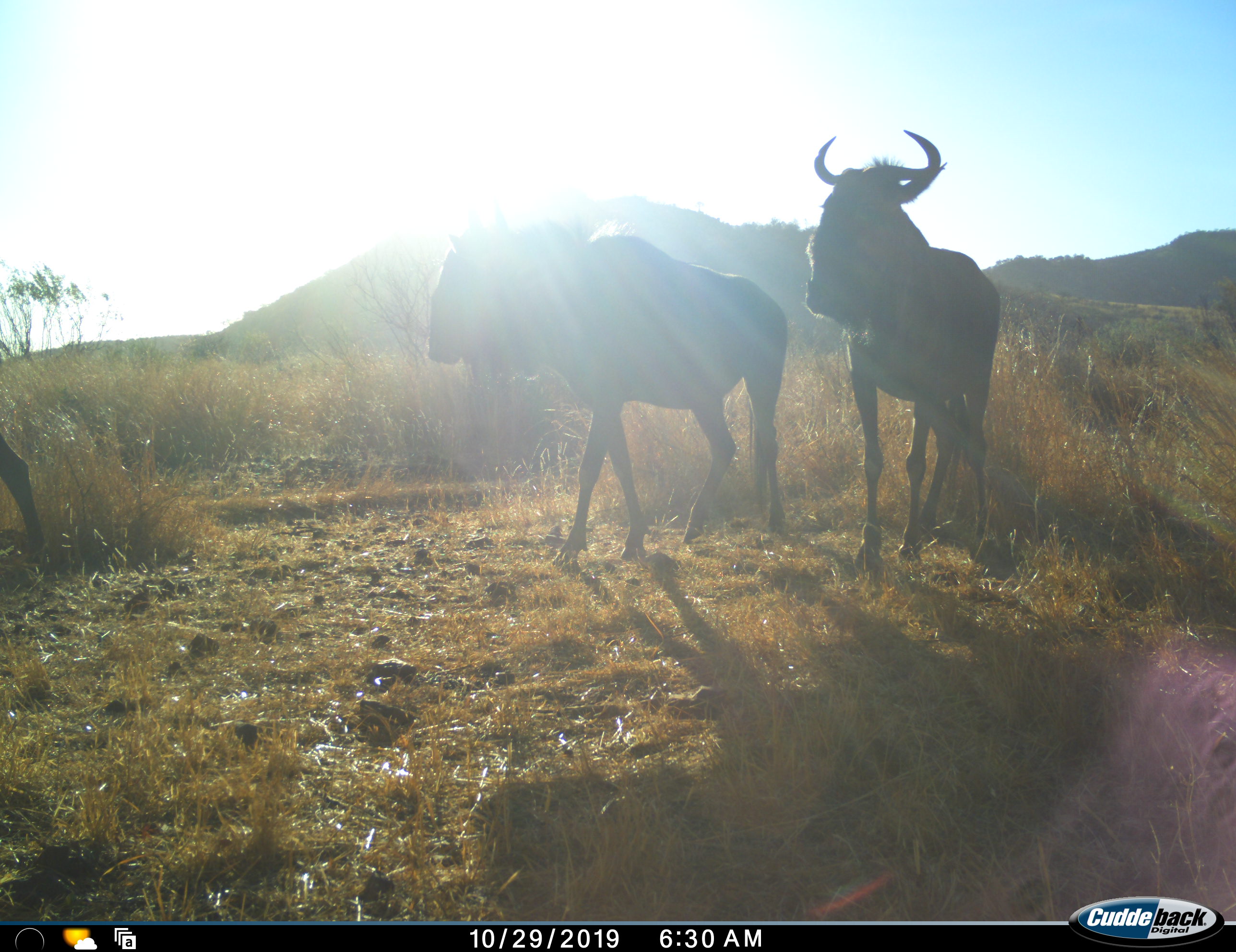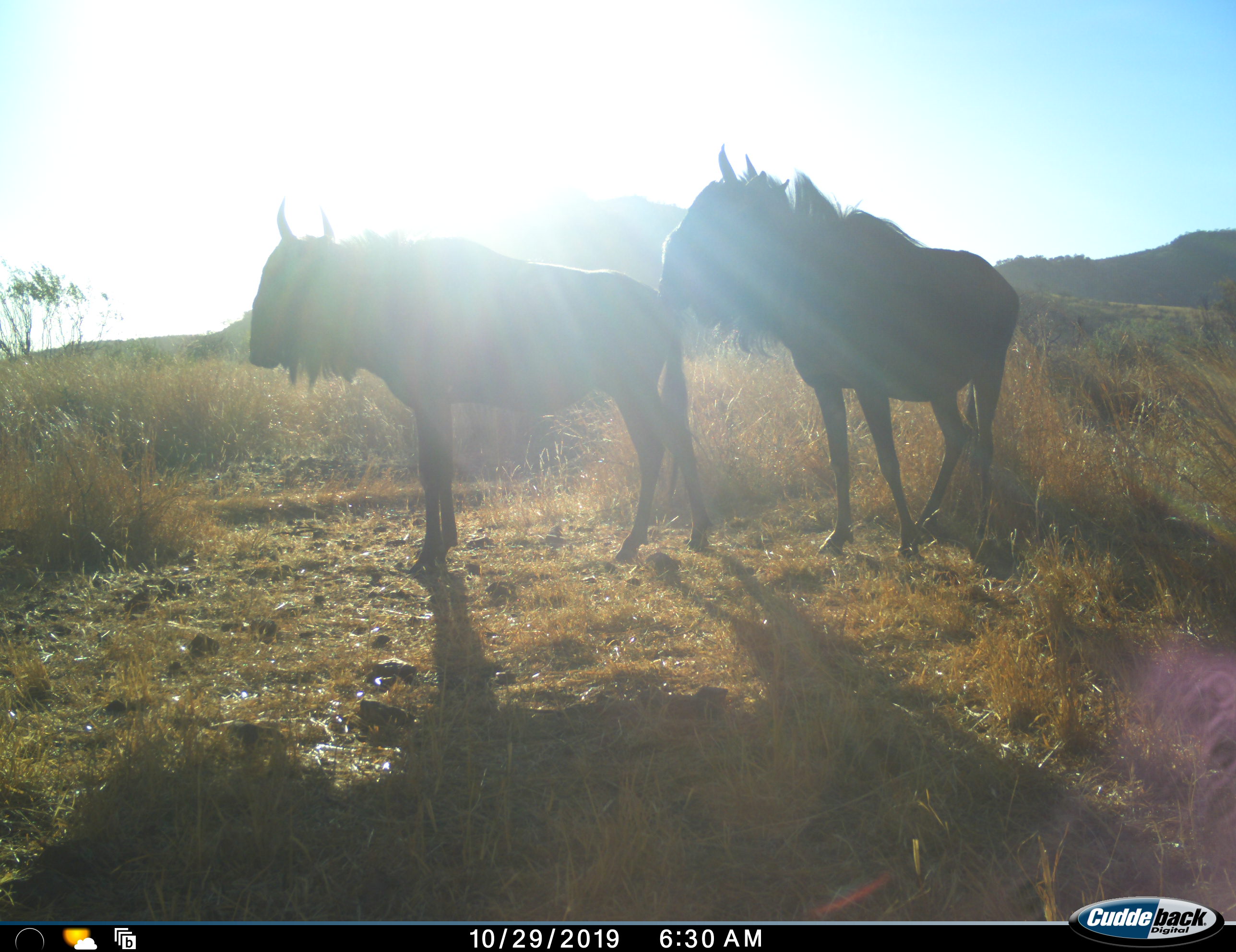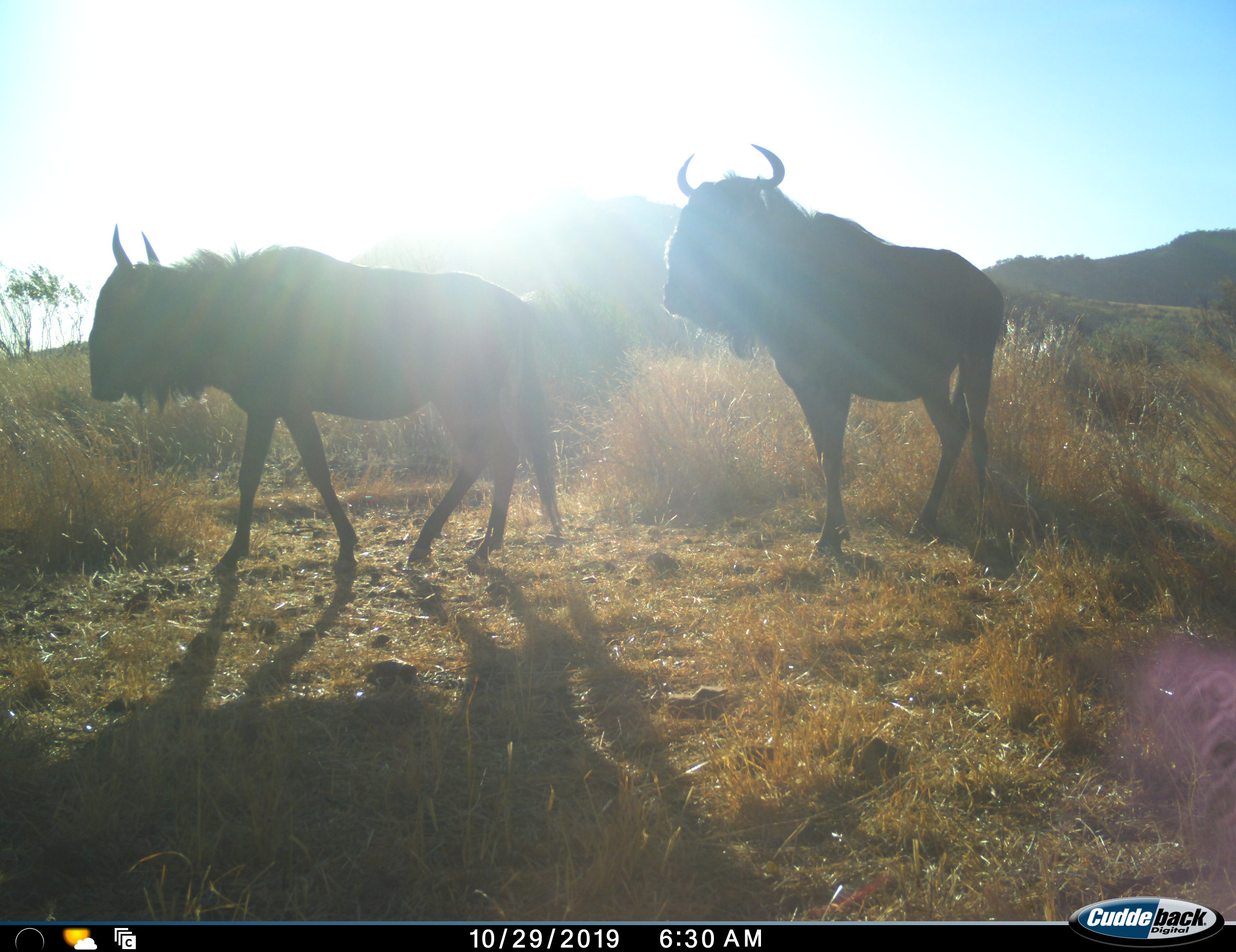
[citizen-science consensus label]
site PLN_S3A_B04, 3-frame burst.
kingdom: Animalia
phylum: Chordata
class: Mammalia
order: Artiodactyla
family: Bovidae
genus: Connochaetes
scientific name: Connochaetes taurinus taurinus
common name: blue wildebeest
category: wildebeestblue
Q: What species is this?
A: Wildebeestblue (blue wildebeest) (Connochaetes taurinus taurinus).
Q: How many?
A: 3.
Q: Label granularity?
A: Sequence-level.